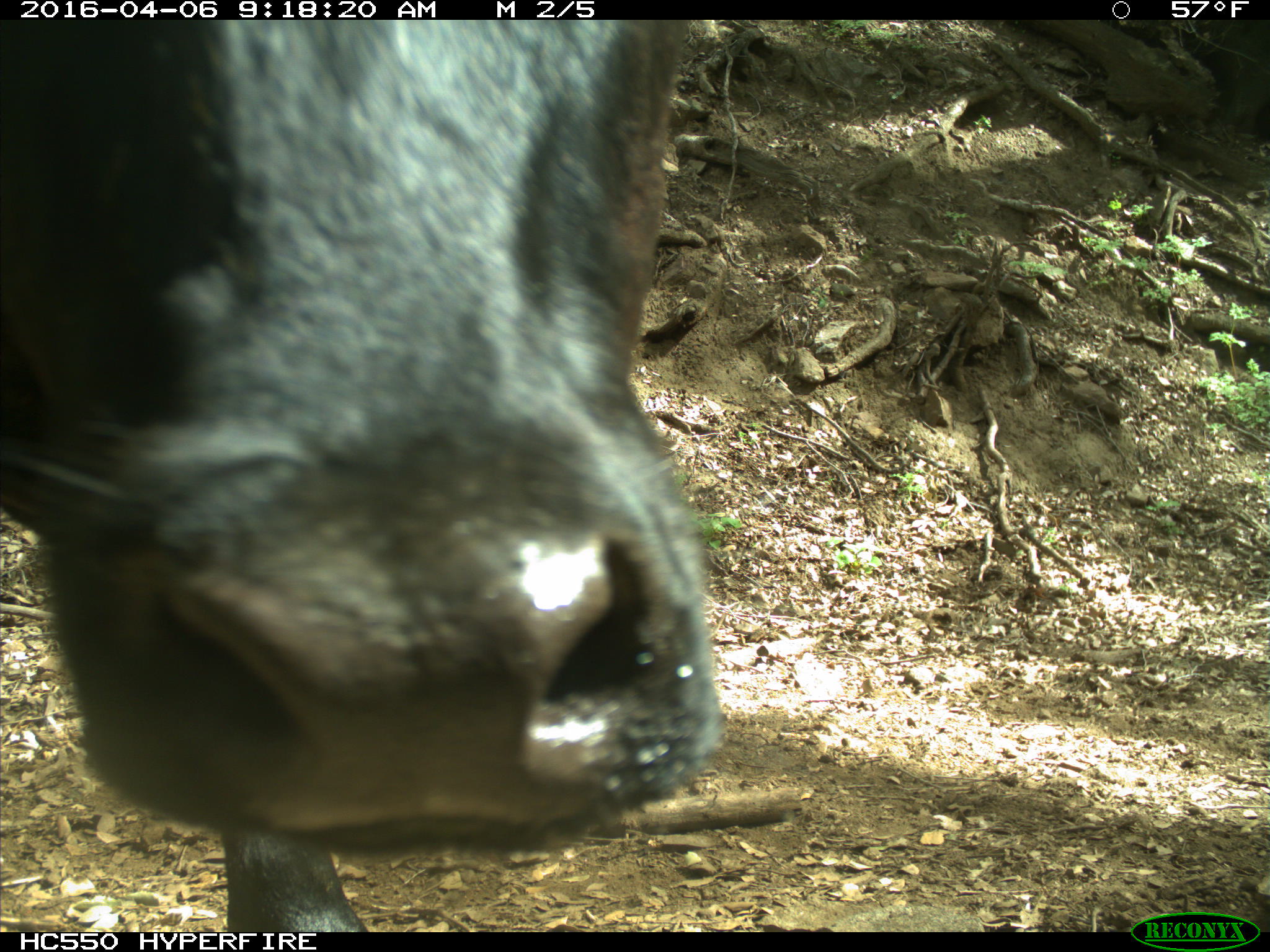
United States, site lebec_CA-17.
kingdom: Animalia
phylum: Chordata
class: Mammalia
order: Artiodactyla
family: Bovidae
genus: Bos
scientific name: Bos taurus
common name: domestic cow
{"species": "Bos taurus (domestic cow)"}